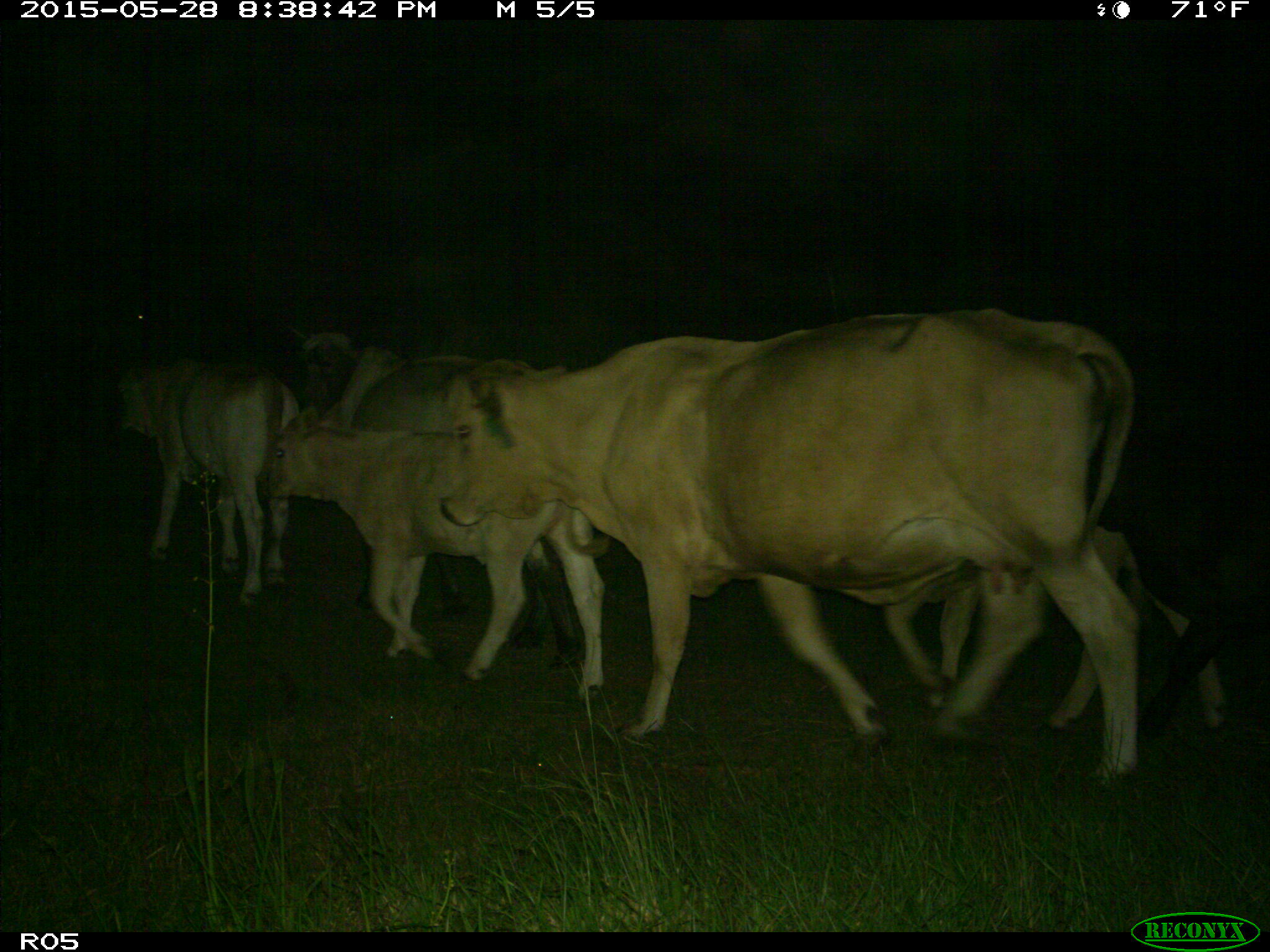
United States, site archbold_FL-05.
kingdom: Animalia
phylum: Chordata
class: Mammalia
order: Artiodactyla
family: Bovidae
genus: Bos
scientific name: Bos taurus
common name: domestic cow